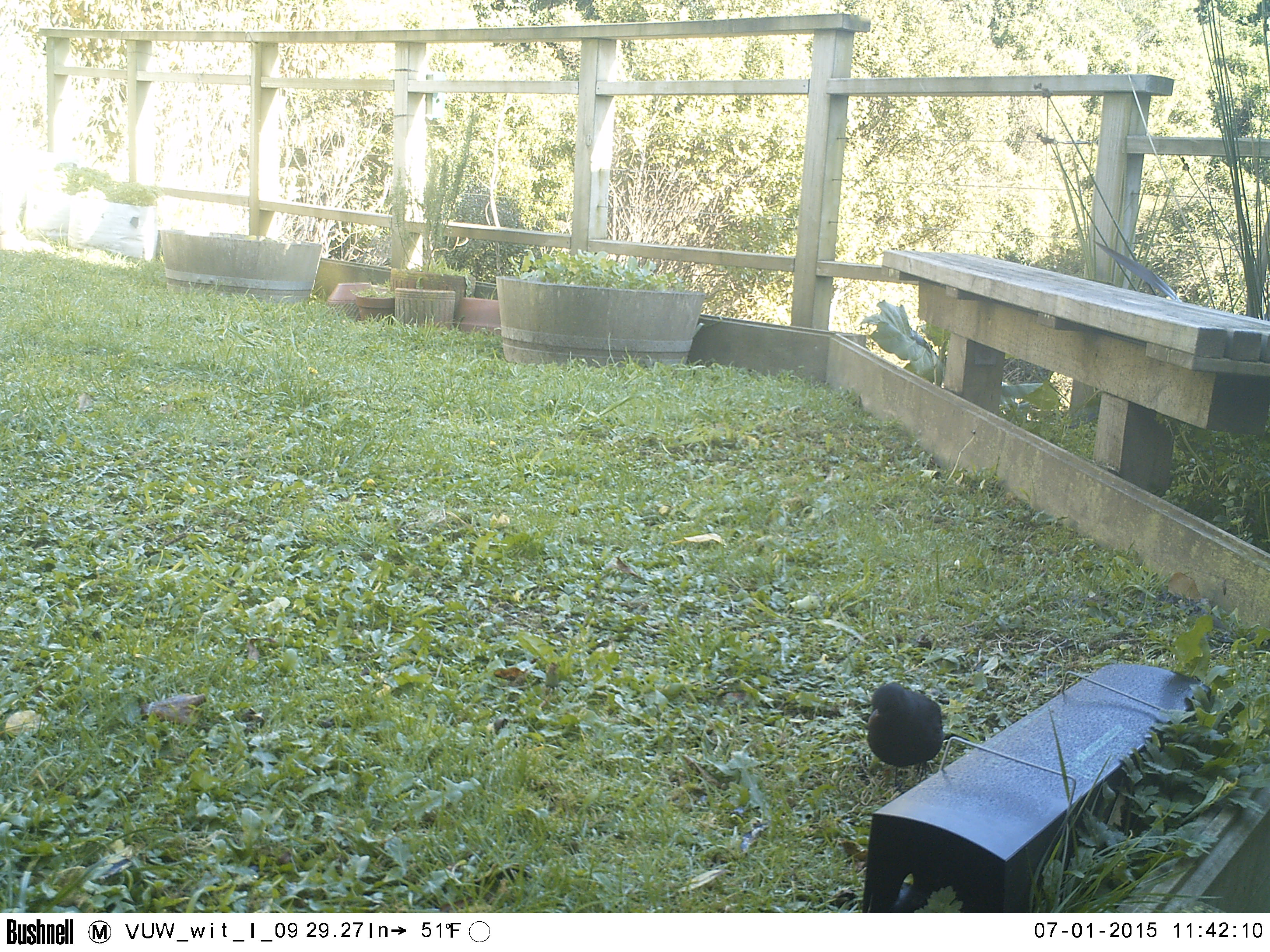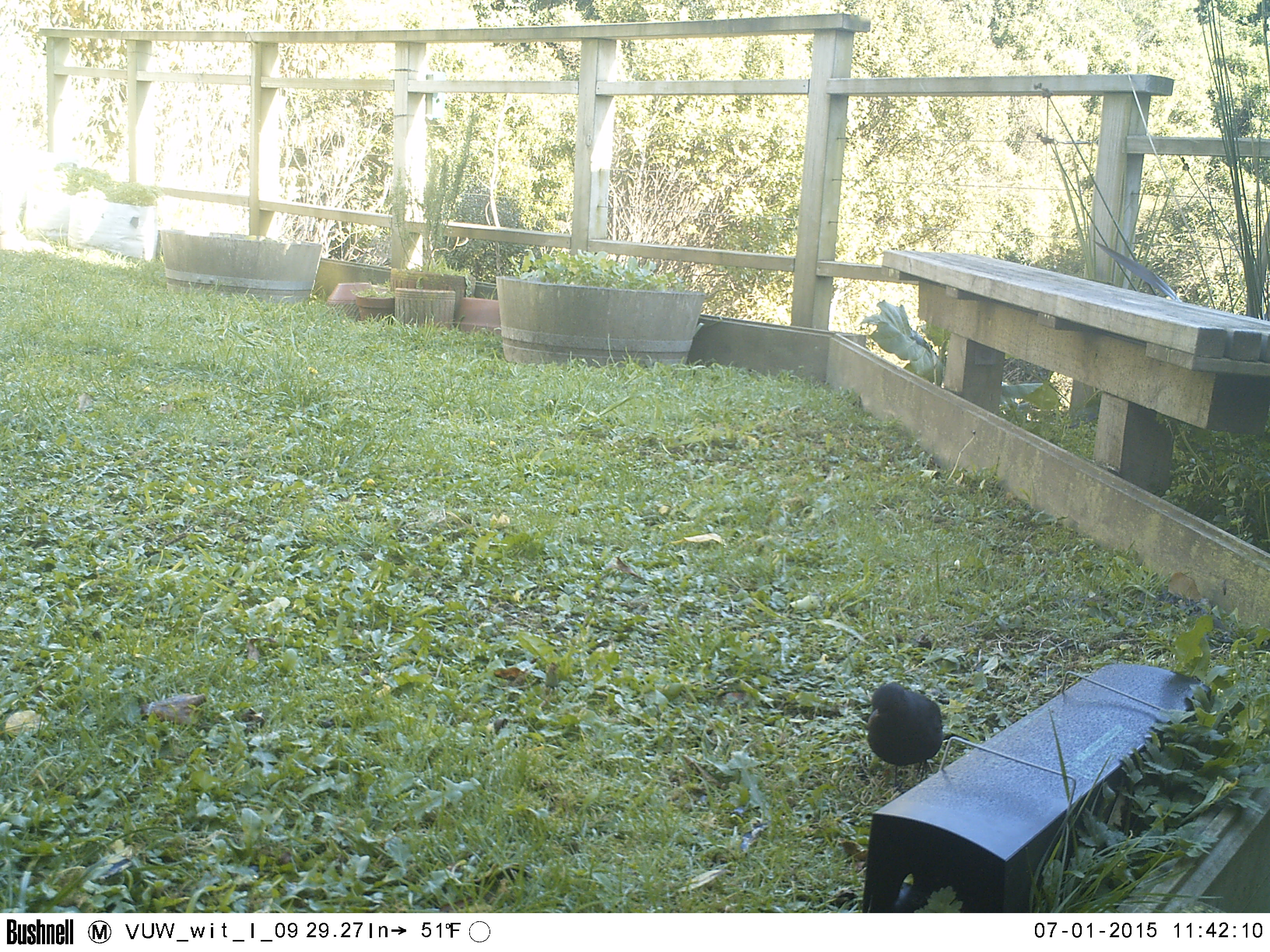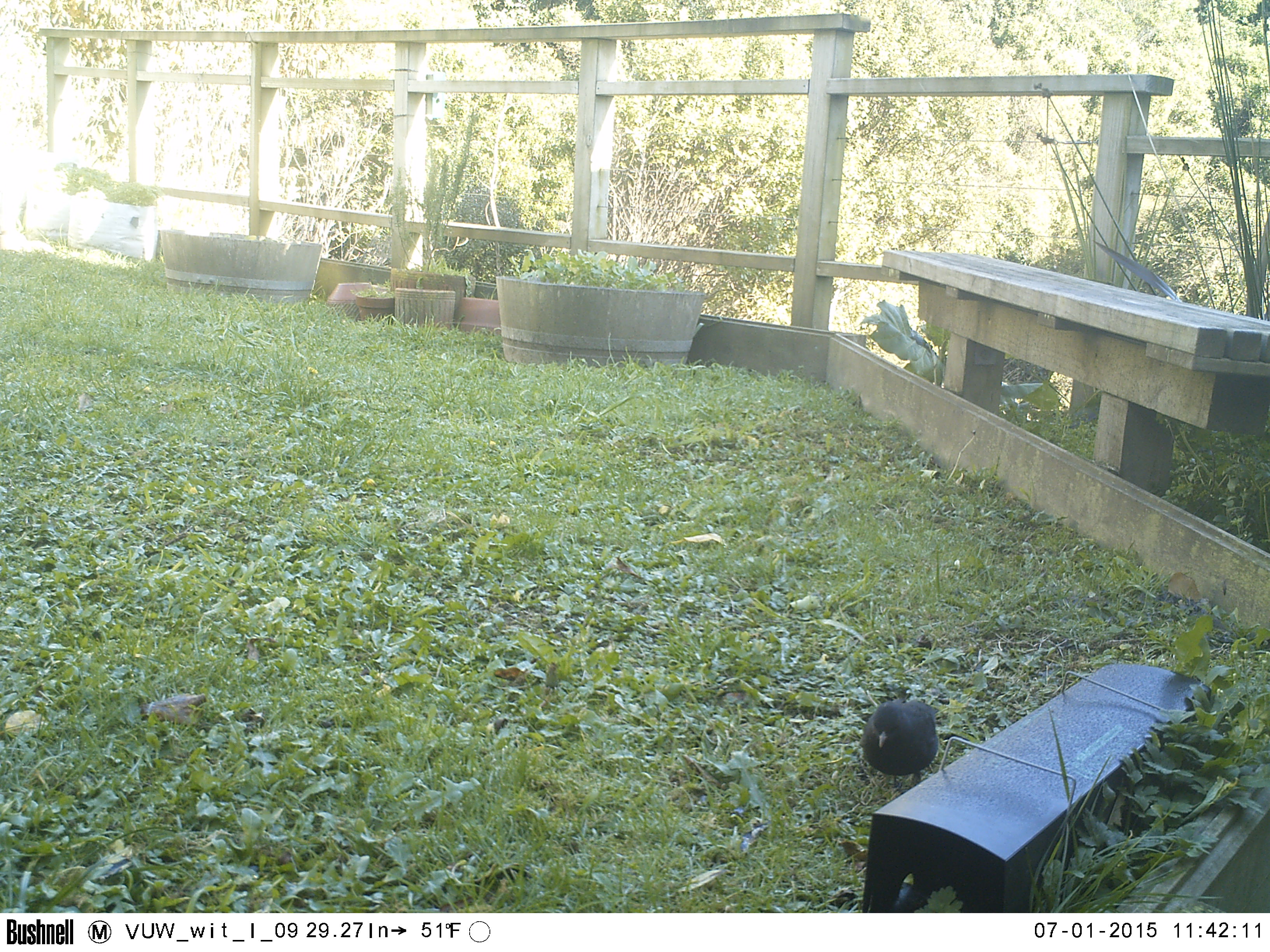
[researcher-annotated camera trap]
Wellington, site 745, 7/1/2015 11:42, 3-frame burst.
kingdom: Animalia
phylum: Chordata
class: Aves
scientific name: Aves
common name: bird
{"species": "bird (Aves)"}